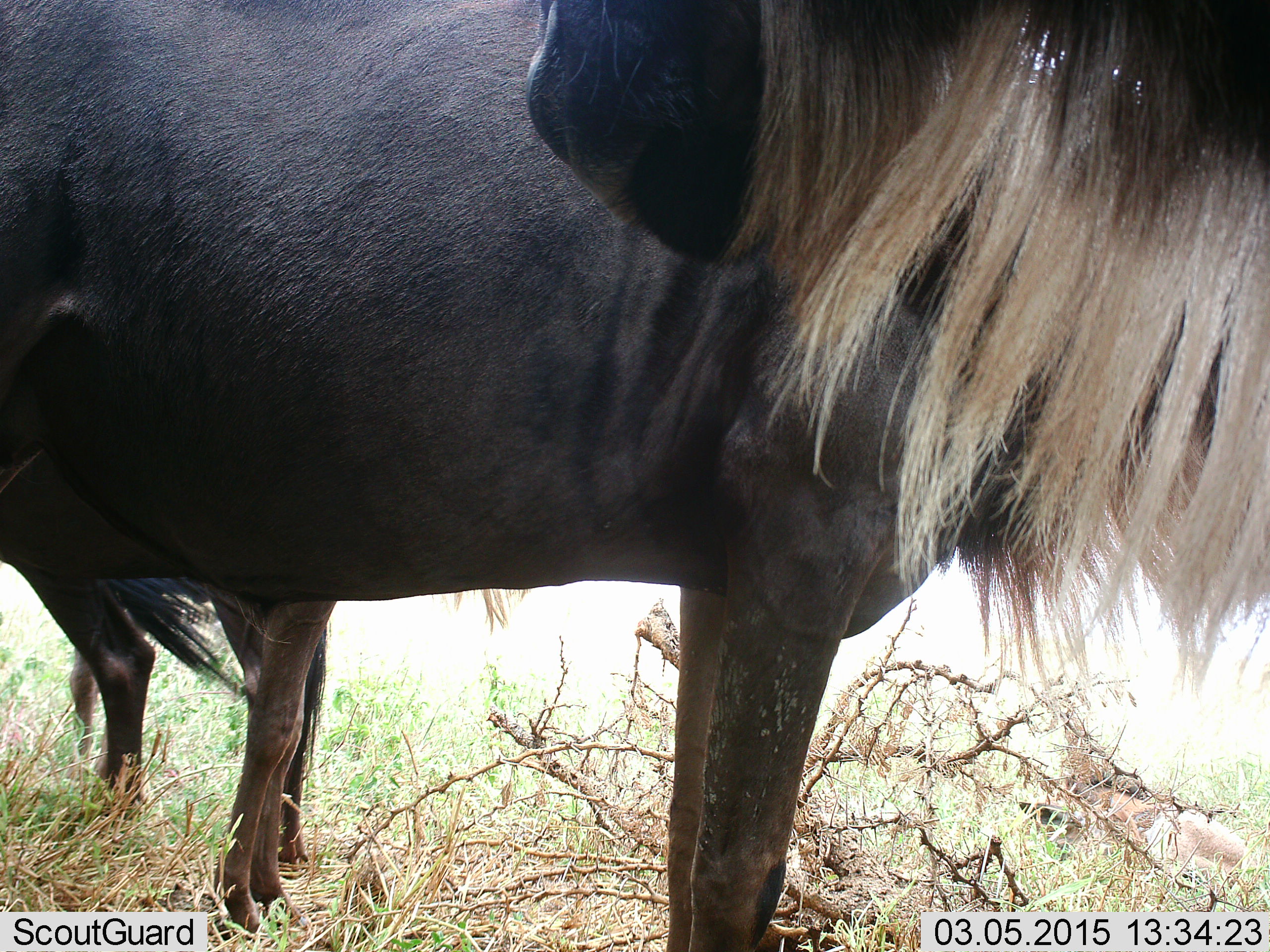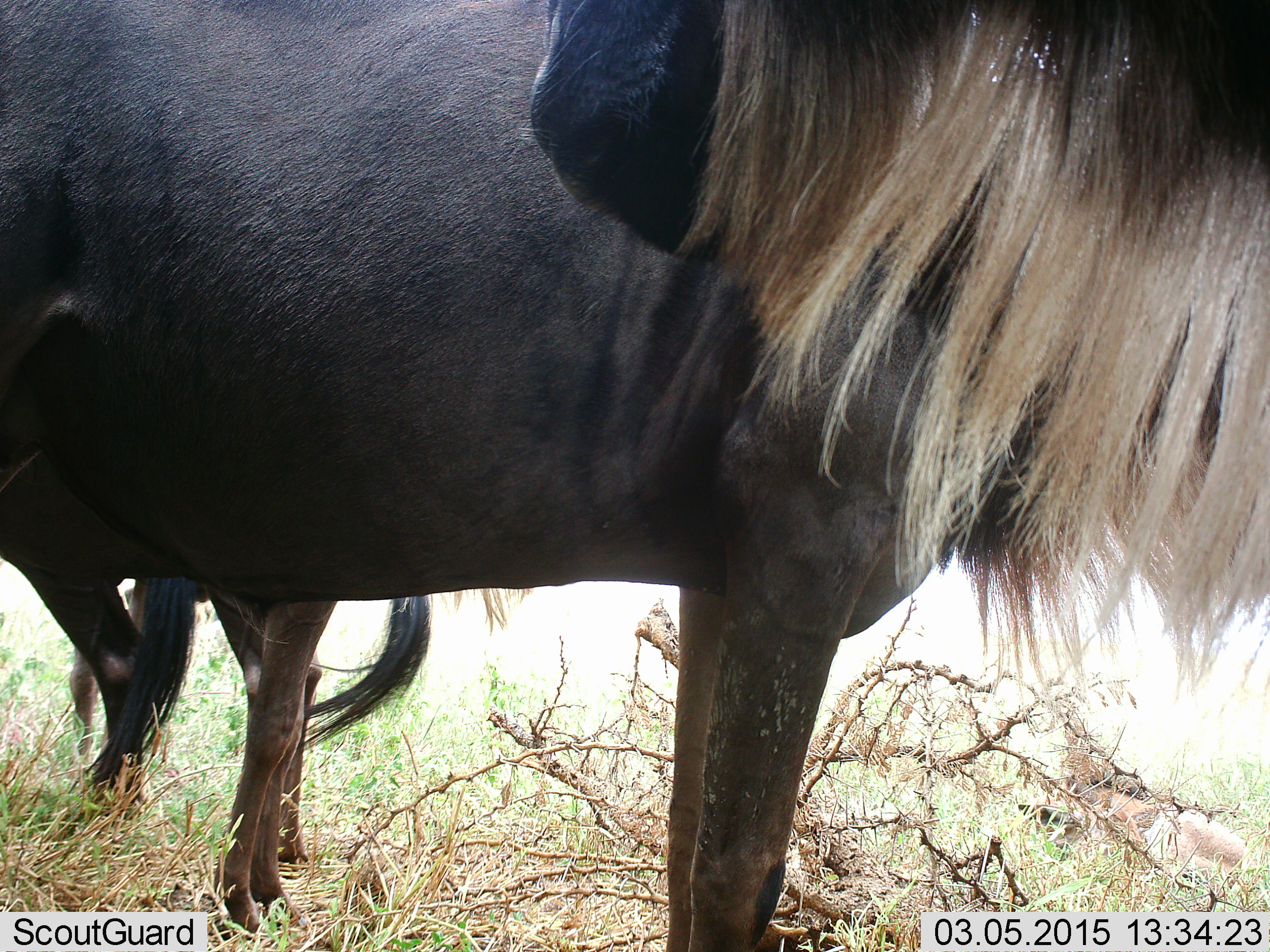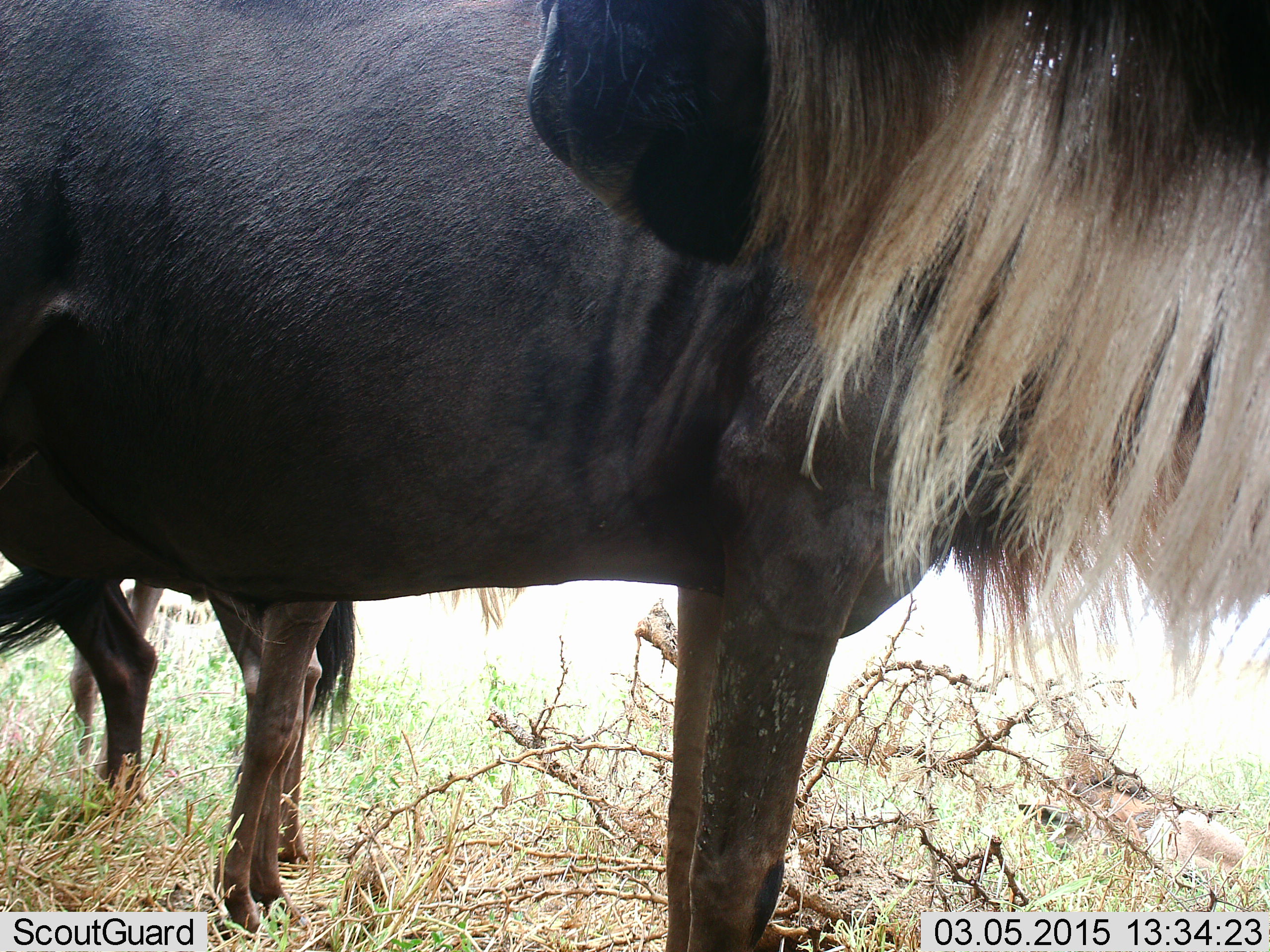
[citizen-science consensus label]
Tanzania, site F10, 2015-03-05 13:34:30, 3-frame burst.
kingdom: Animalia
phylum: Chordata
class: Mammalia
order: Artiodactyla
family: Bovidae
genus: Connochaetes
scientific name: Connochaetes taurinus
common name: blue wildebeest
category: wildebeest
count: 3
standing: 100%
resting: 10%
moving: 0%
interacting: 0%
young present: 10%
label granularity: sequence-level